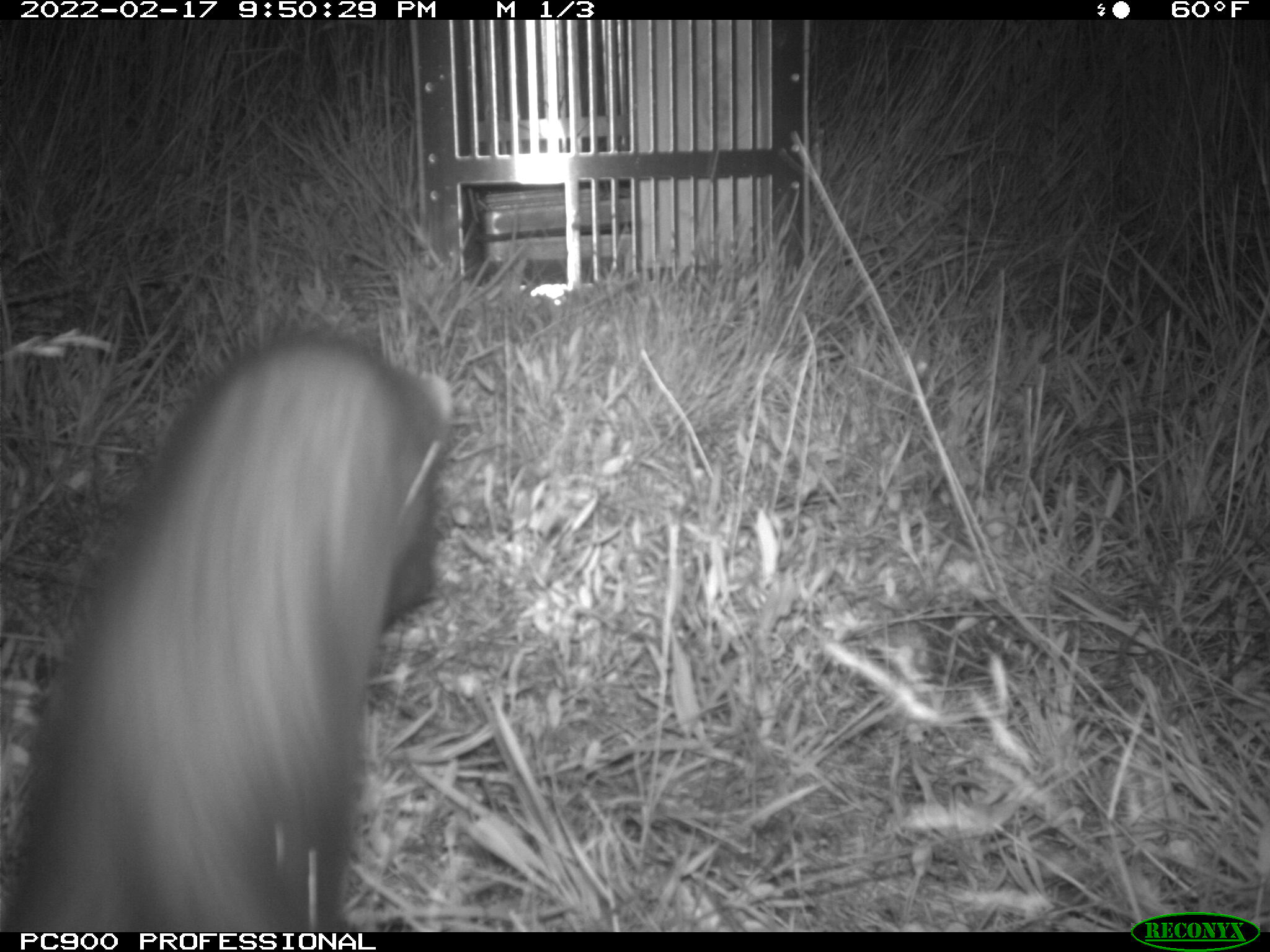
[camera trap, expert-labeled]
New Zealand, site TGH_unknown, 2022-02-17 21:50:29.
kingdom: Animalia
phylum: Chordata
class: Mammalia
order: Carnivora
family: Mustelidae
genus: Mustela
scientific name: Mustela furo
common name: ferret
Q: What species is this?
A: Ferret (Mustela furo).